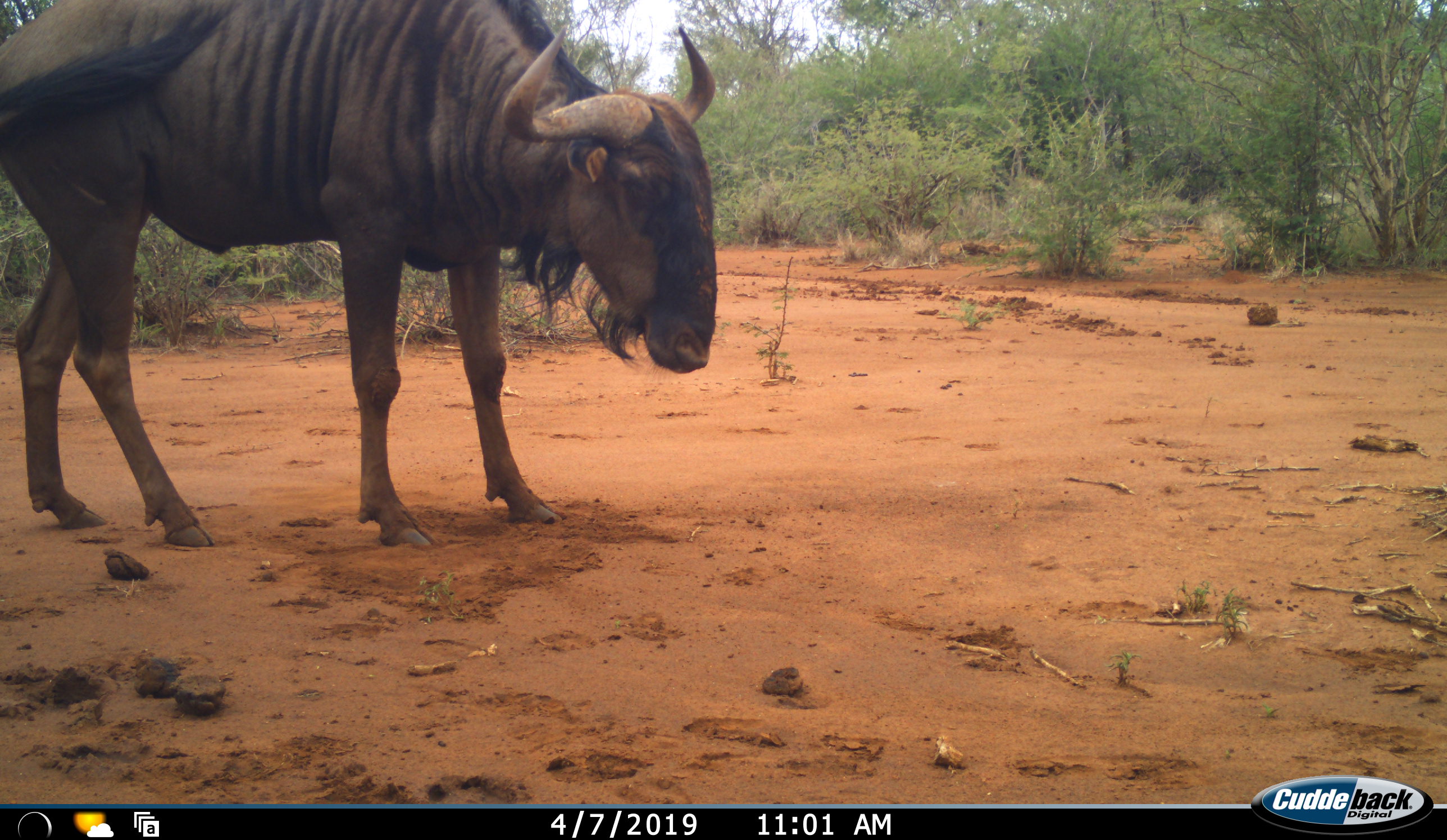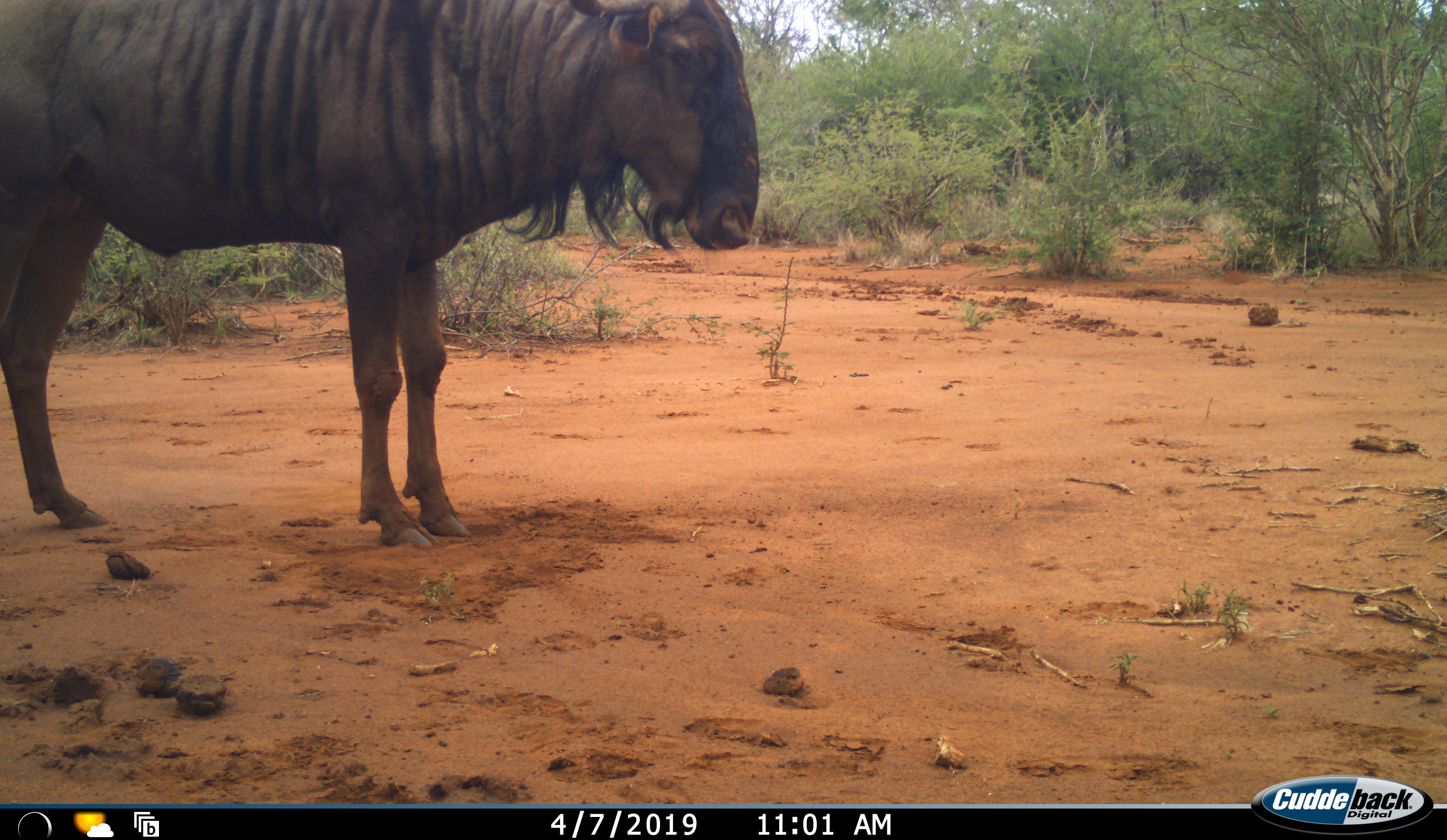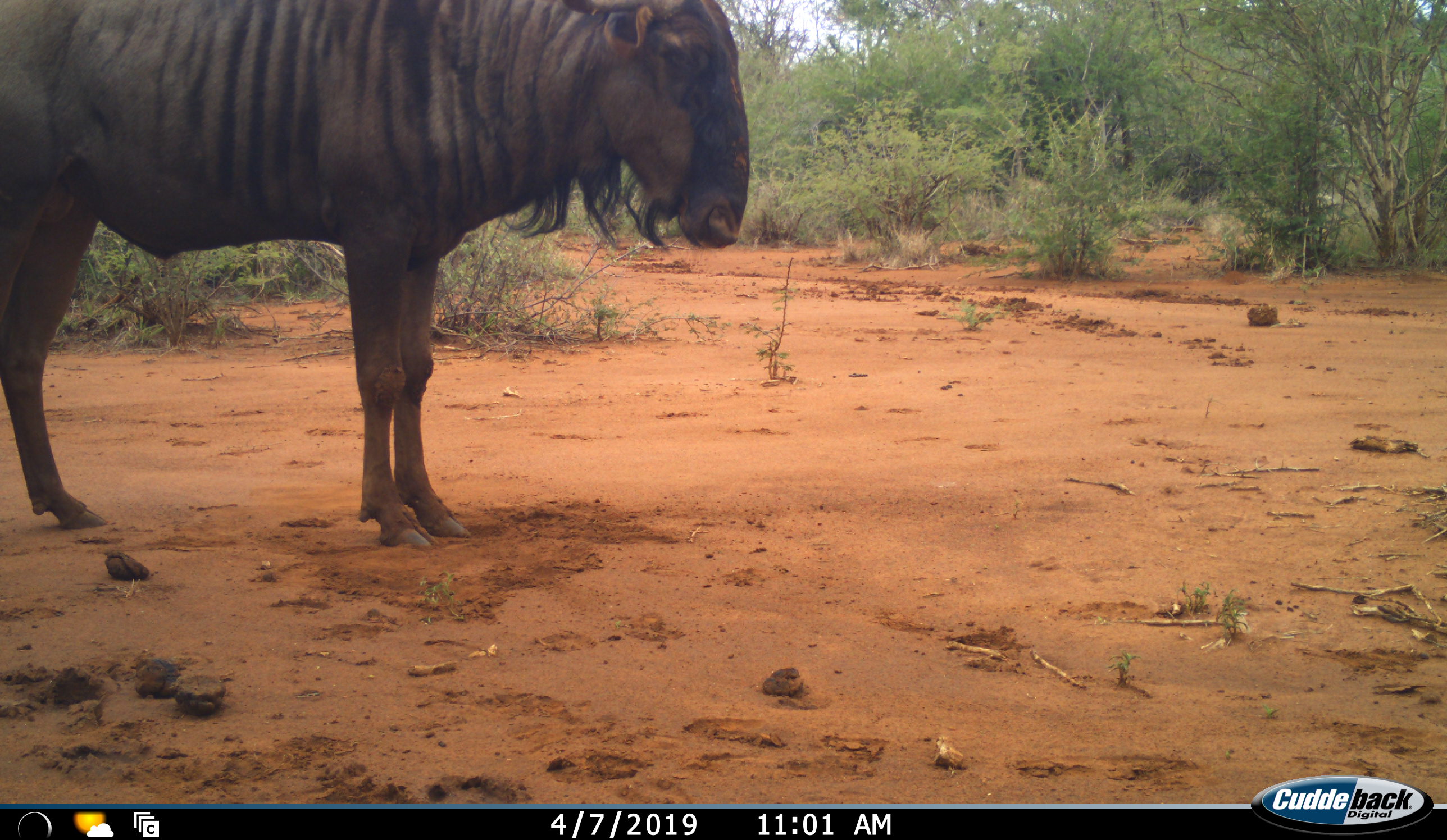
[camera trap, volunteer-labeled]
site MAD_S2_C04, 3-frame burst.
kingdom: Animalia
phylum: Chordata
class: Mammalia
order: Artiodactyla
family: Bovidae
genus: Connochaetes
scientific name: Connochaetes taurinus taurinus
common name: blue wildebeest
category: wildebeestblue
Wildebeestblue (blue wildebeest) (Connochaetes taurinus taurinus), count 1. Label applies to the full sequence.